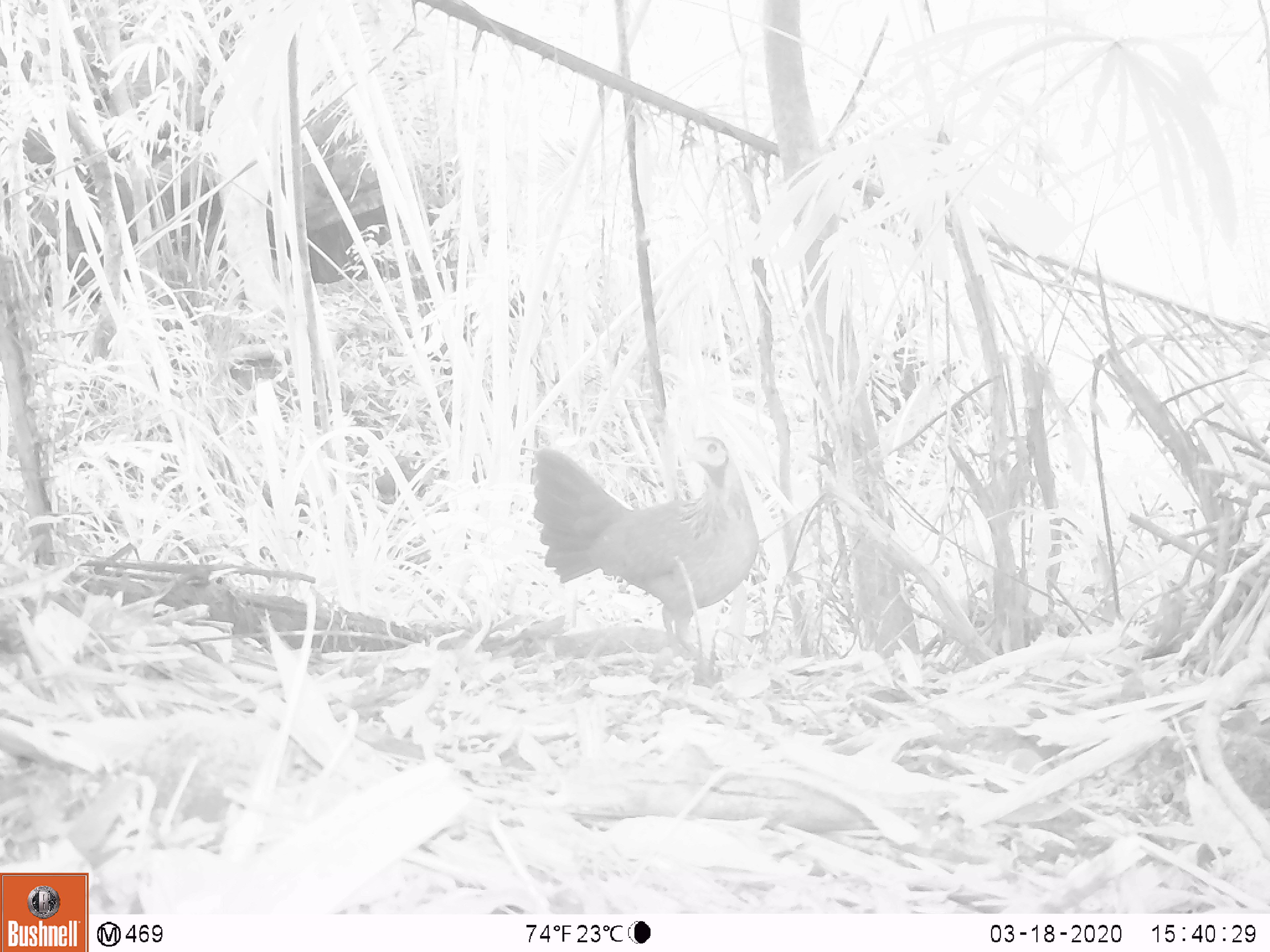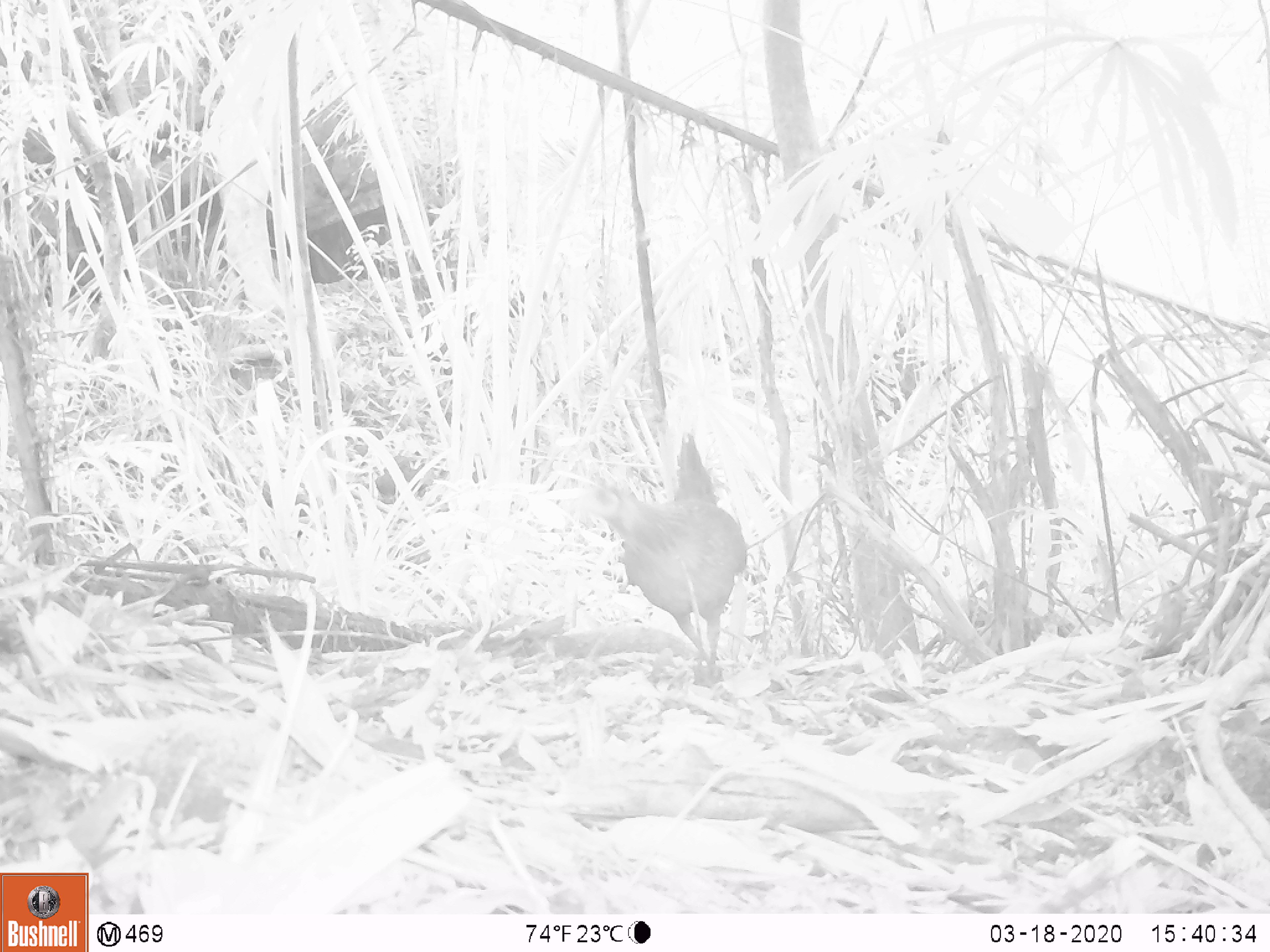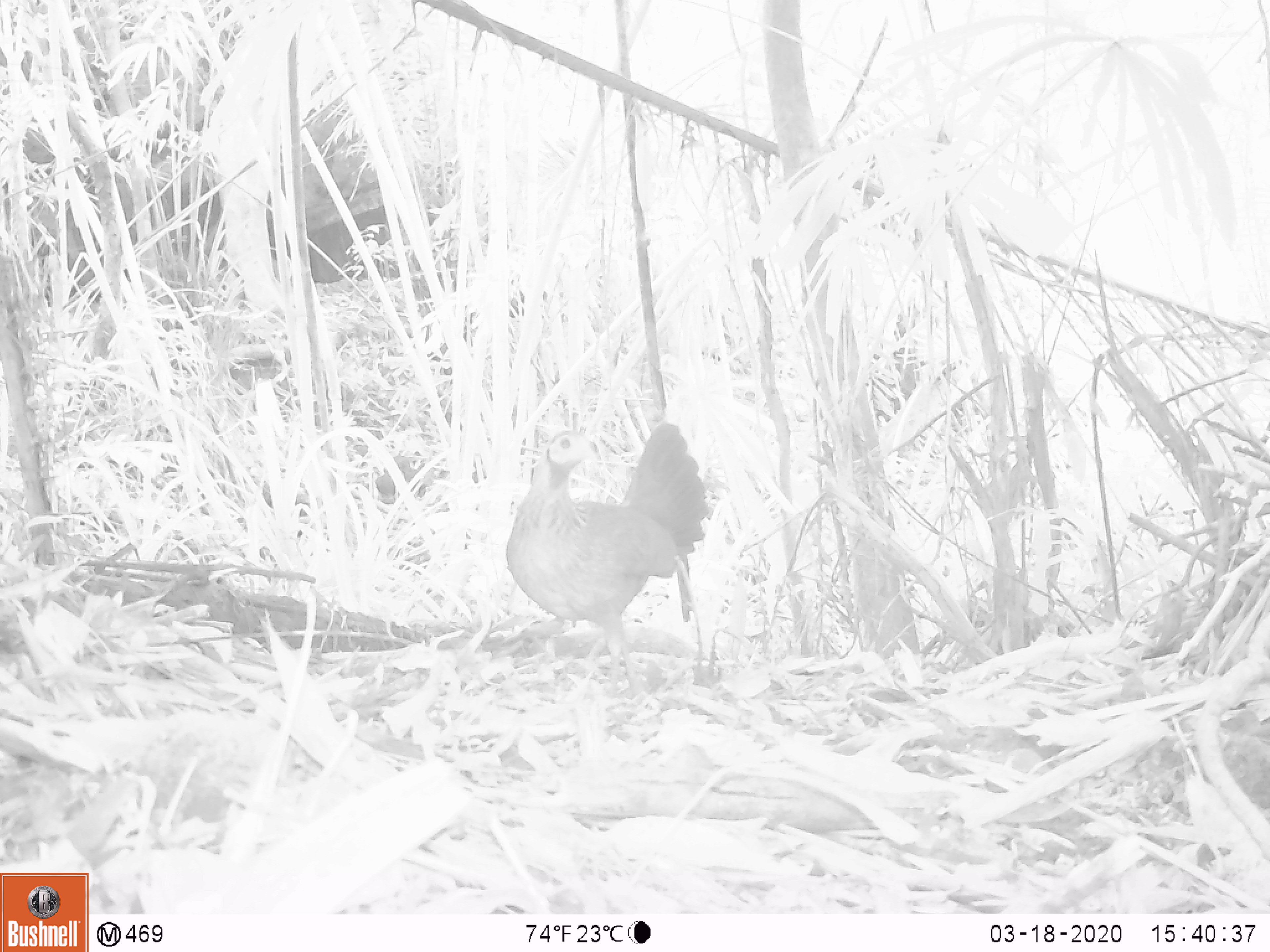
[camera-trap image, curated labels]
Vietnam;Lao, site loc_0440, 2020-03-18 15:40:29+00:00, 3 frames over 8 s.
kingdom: Animalia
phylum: Chordata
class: Aves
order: Galliformes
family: Phasianidae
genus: Gallus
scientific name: Gallus gallus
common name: red junglefowl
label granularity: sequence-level